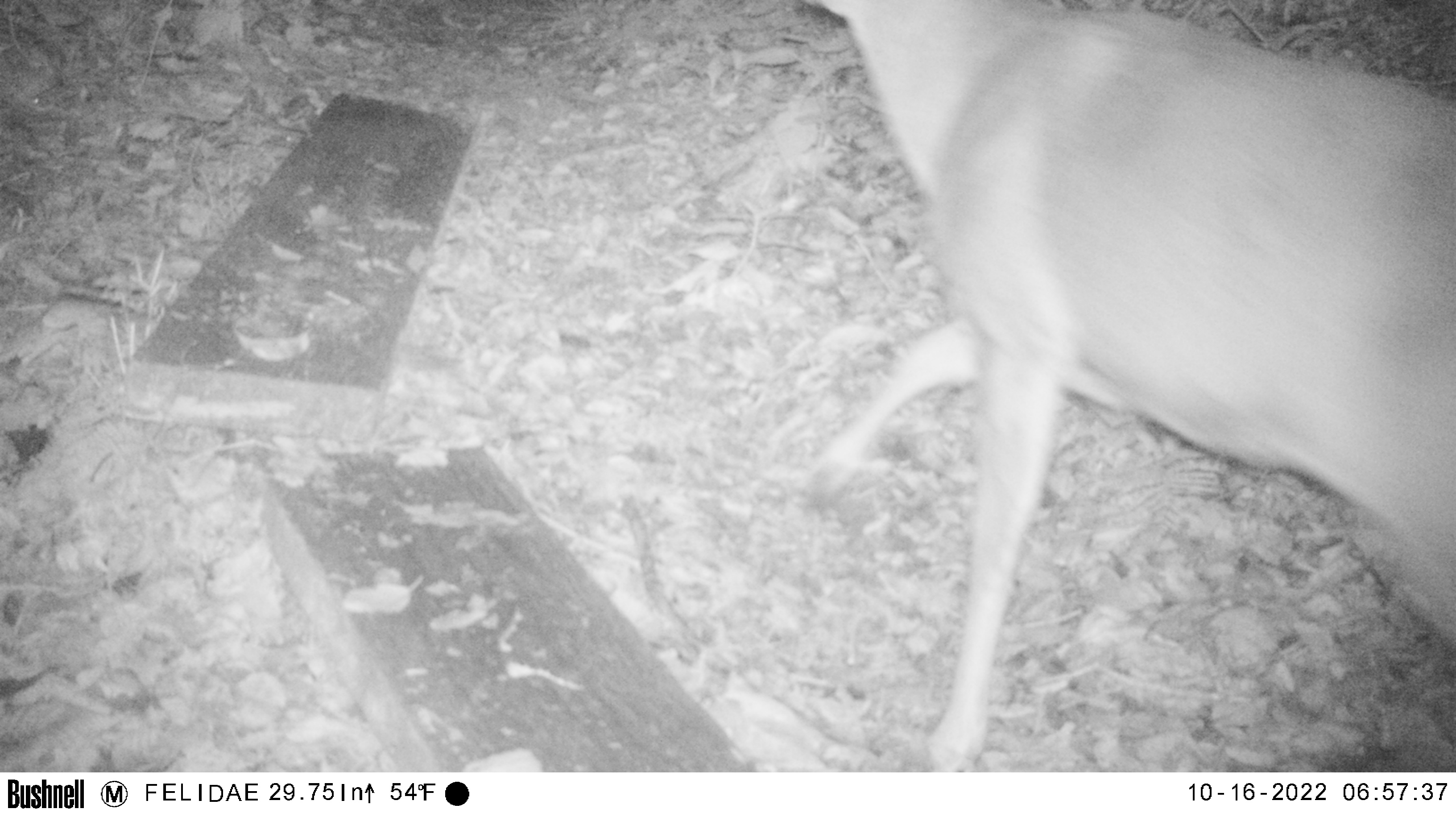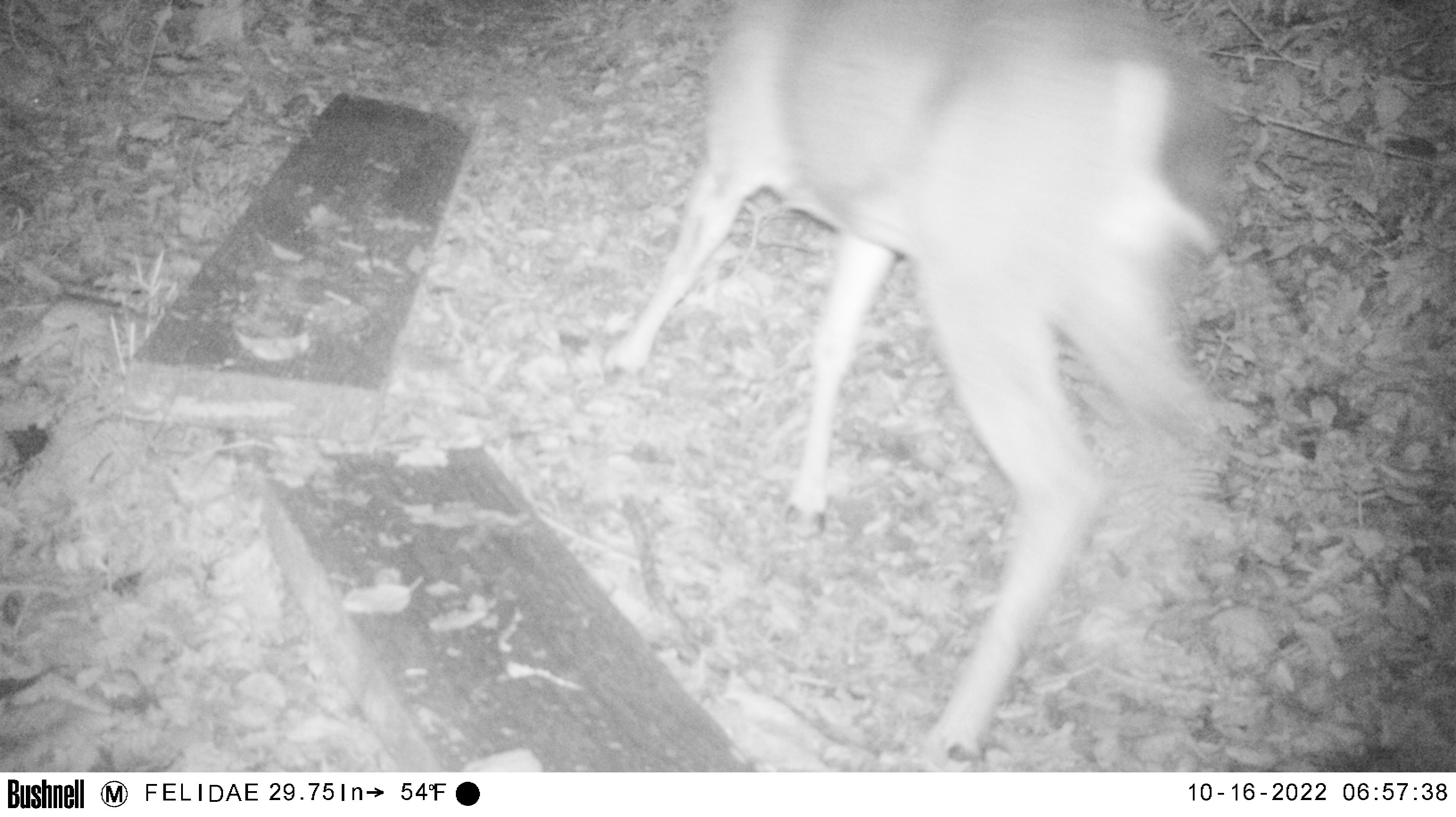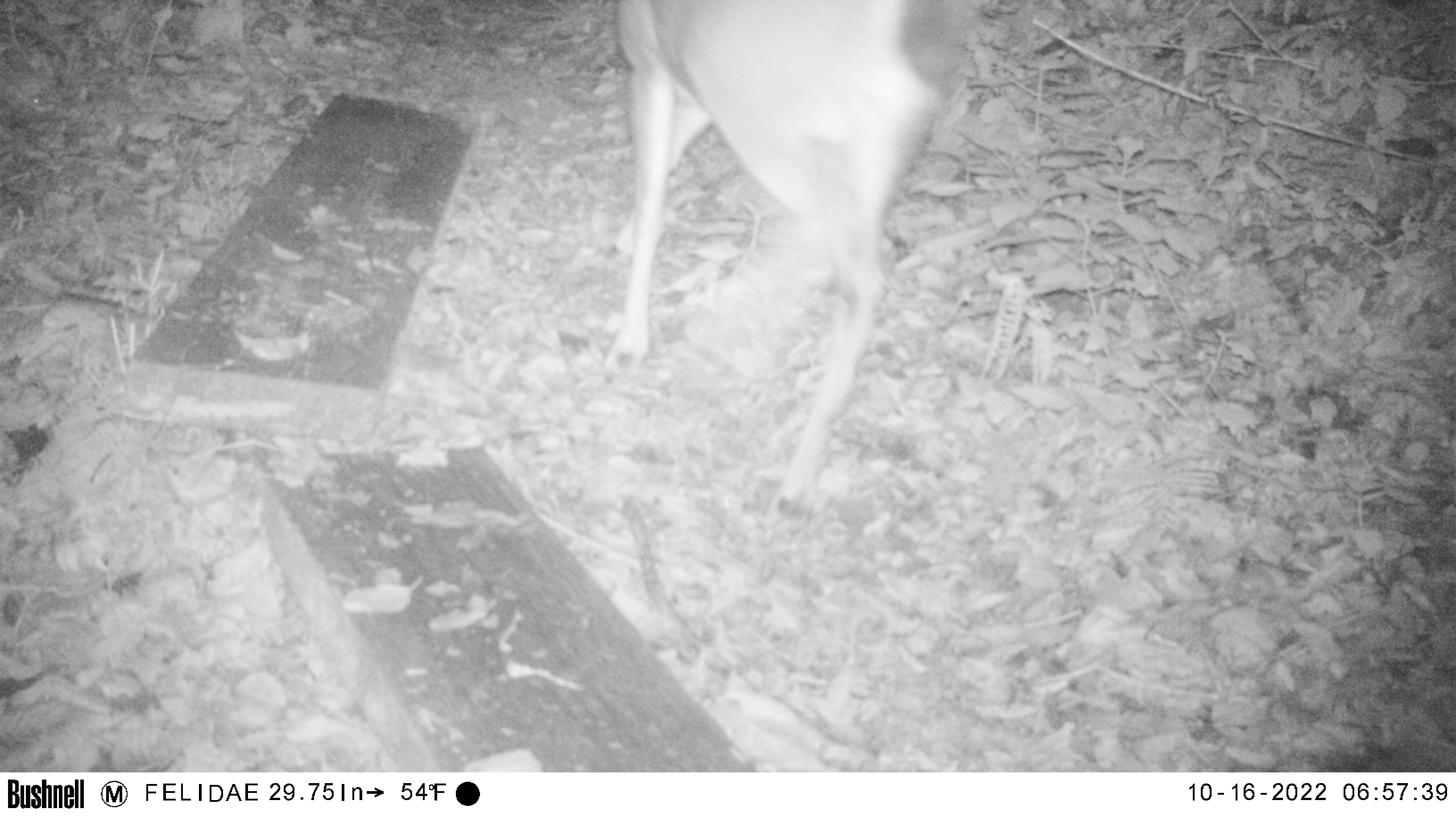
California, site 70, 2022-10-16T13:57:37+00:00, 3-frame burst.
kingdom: Animalia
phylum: Chordata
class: Mammalia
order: Artiodactyla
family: Cervidae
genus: Odocoileus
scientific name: Odocoileus hemionus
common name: mule deer